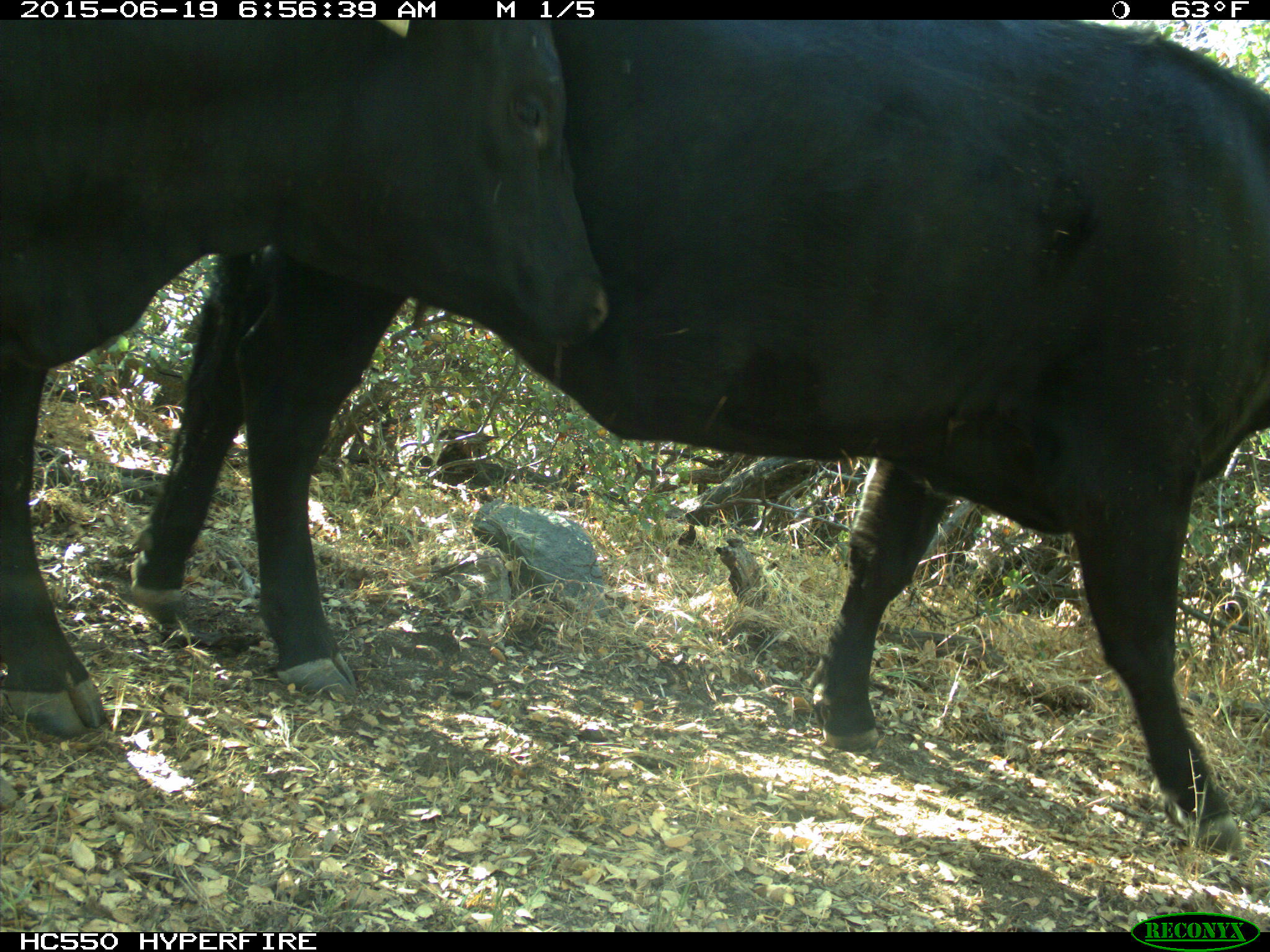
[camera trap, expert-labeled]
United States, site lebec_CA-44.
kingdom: Animalia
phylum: Chordata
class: Mammalia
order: Artiodactyla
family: Bovidae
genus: Bos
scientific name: Bos taurus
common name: domestic cow